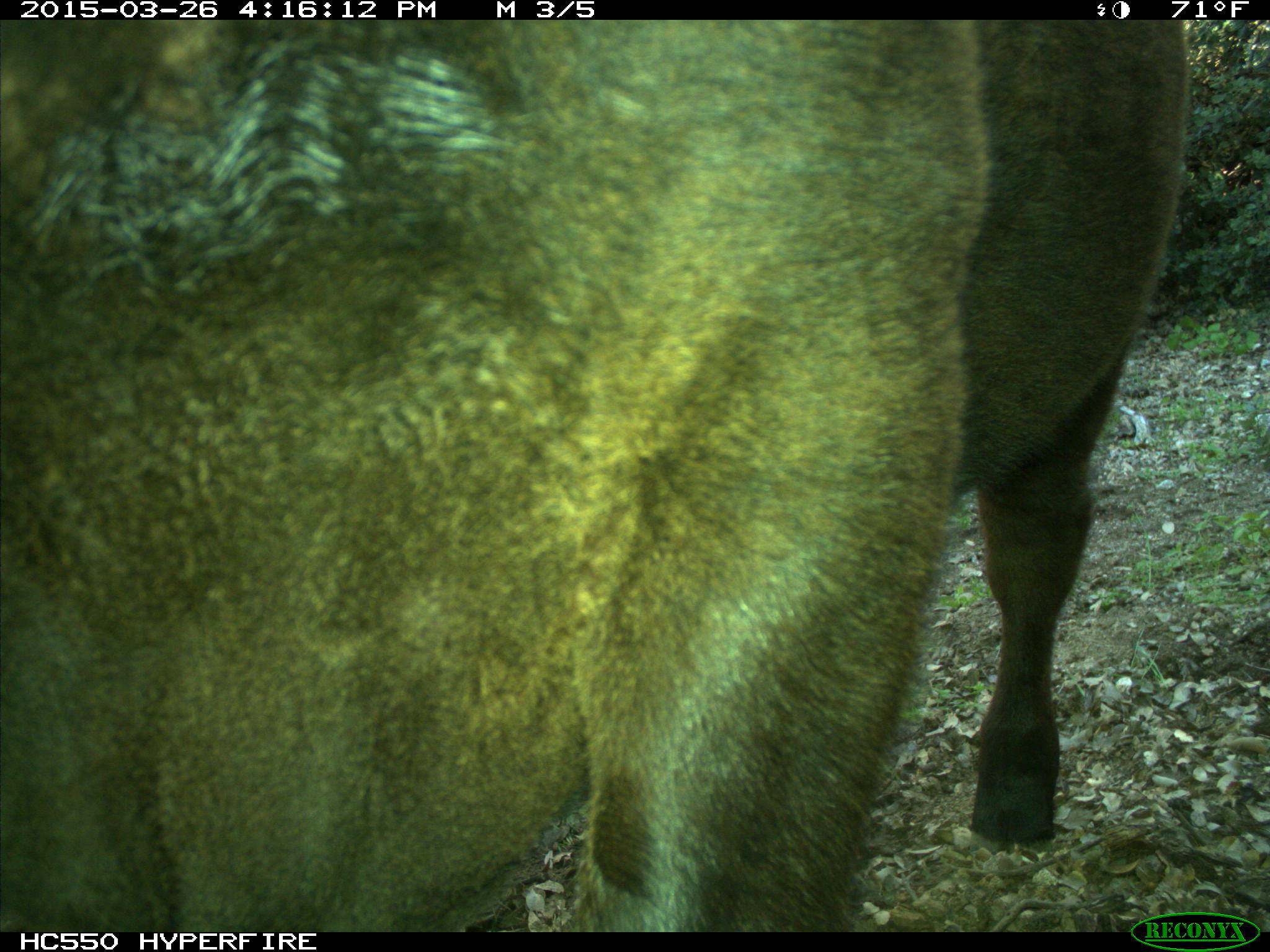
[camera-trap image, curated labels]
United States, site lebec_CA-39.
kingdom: Animalia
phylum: Chordata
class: Mammalia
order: Artiodactyla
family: Bovidae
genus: Bos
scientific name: Bos taurus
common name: domestic cow